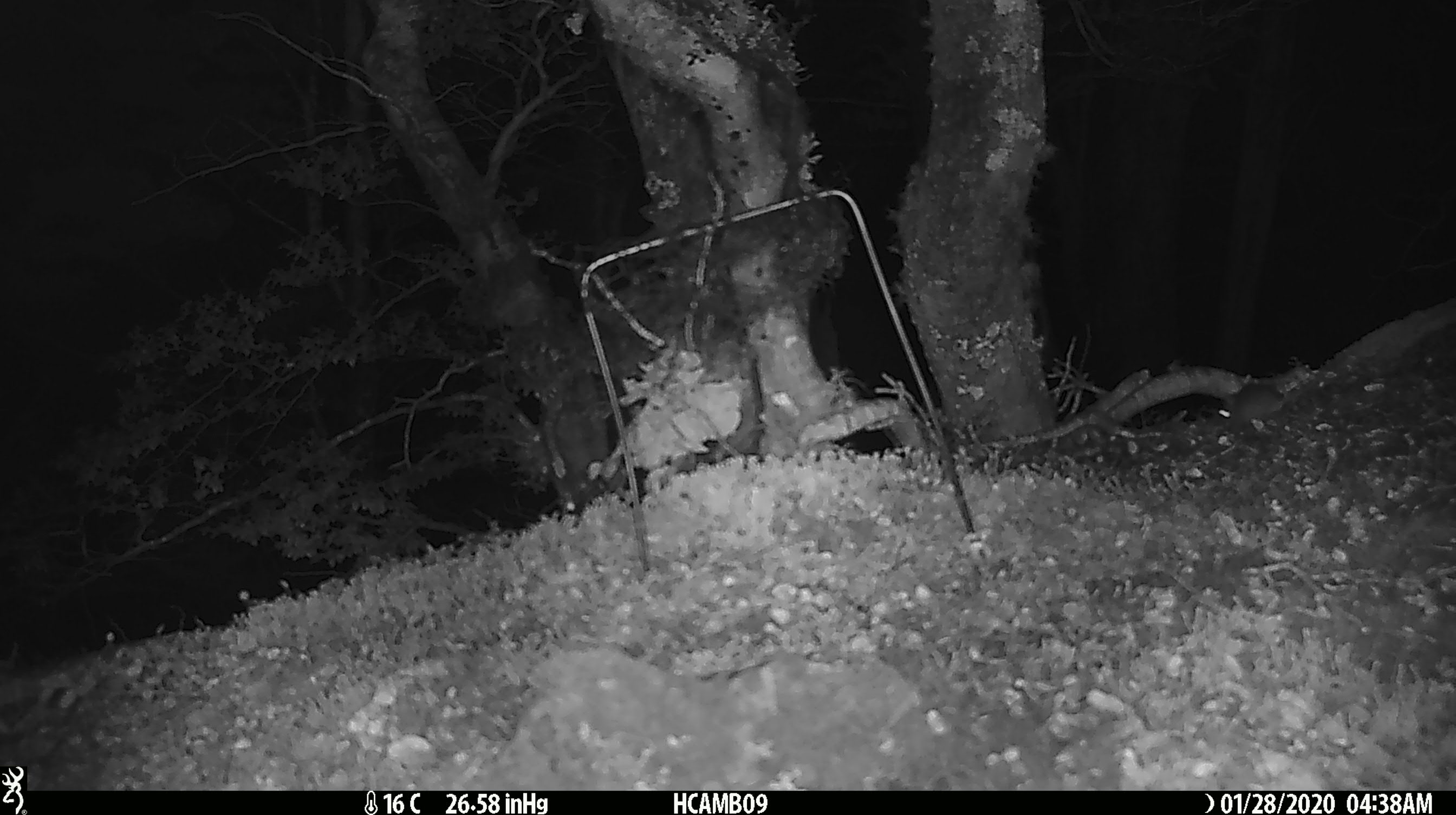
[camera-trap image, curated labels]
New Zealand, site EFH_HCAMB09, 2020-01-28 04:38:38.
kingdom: Animalia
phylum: Chordata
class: Mammalia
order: Rodentia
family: Muridae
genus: Mus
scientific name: Mus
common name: mouse